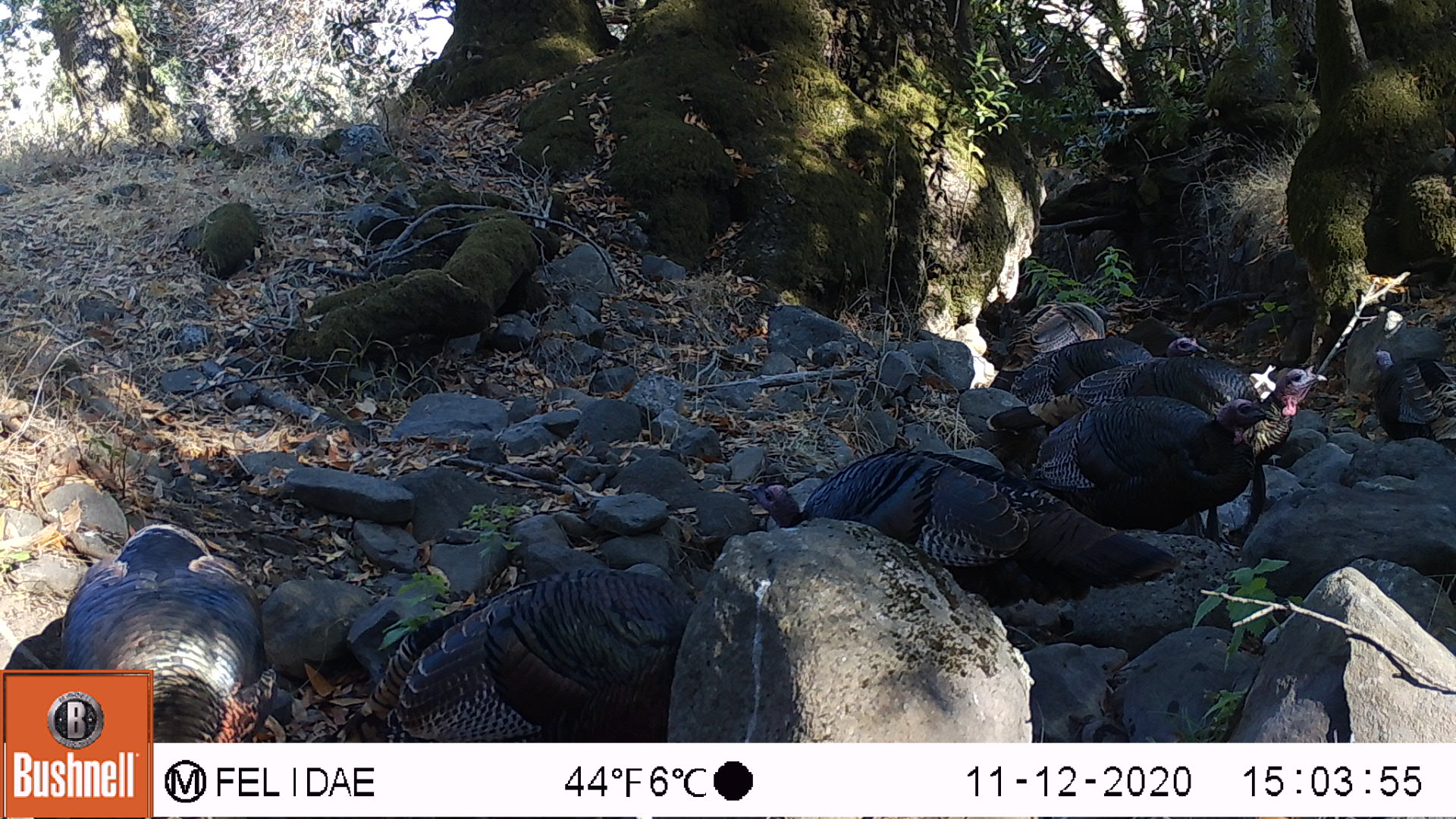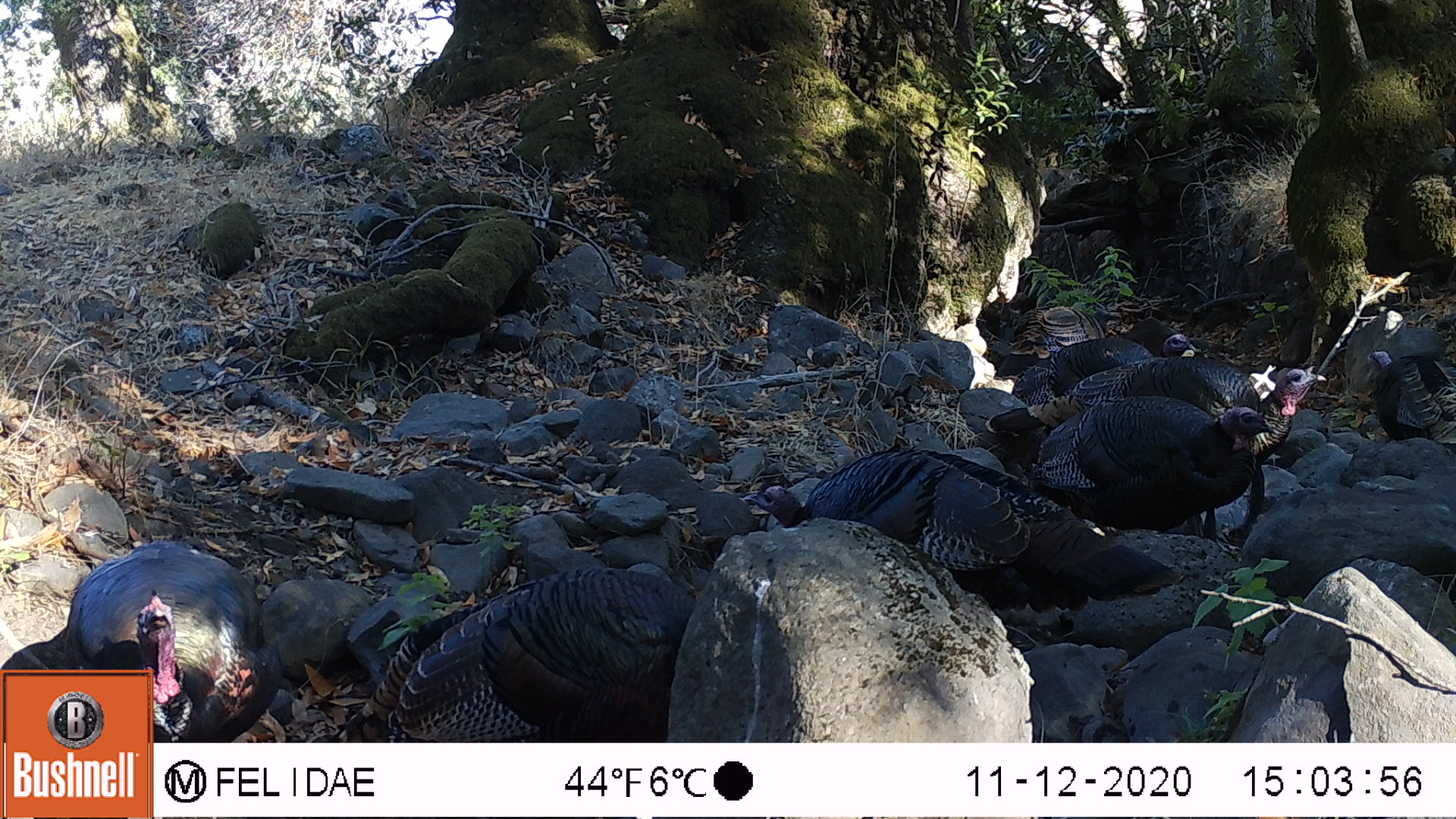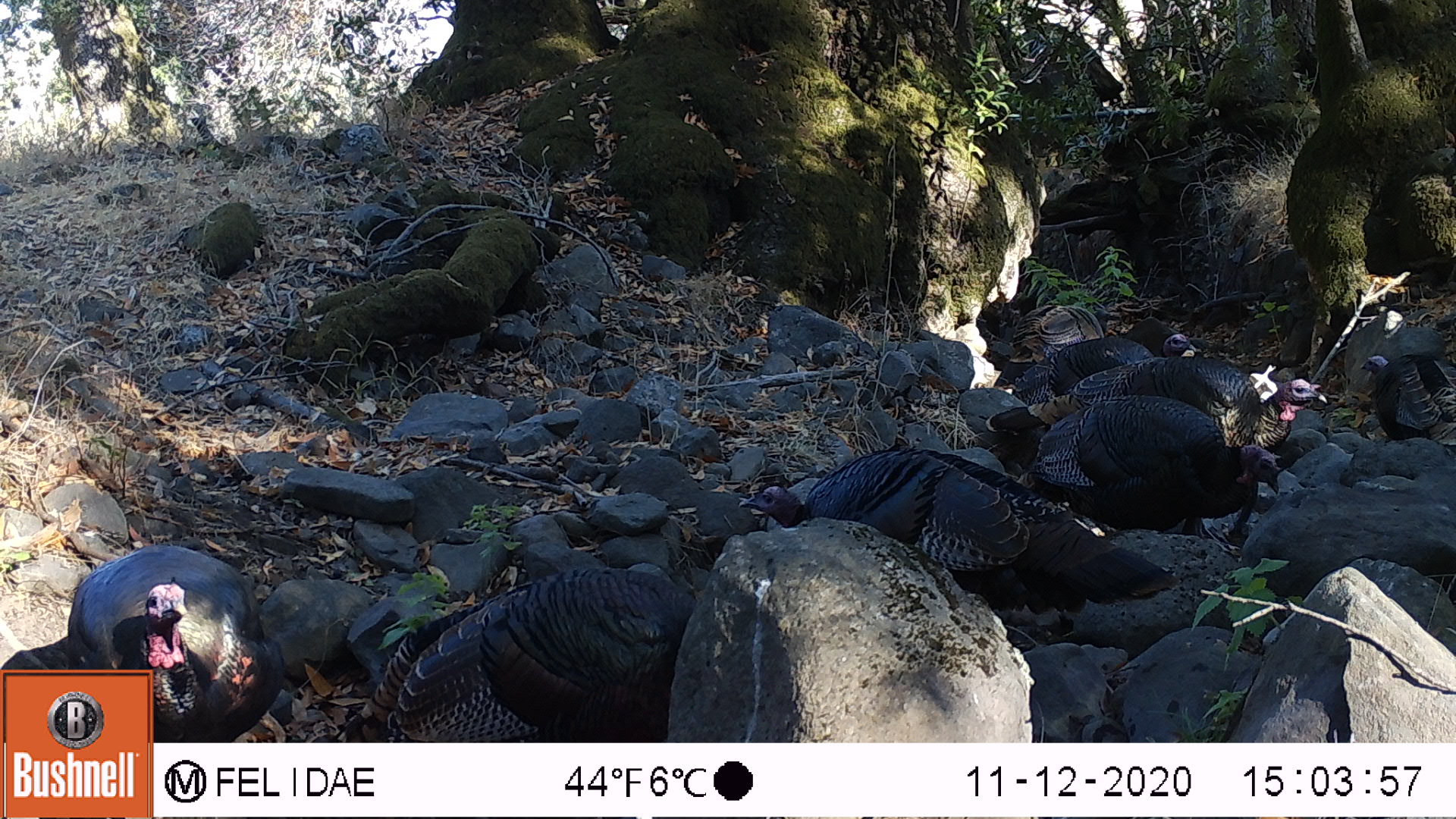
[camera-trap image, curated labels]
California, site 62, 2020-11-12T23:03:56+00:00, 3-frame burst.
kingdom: Animalia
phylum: Chordata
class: Aves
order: Galliformes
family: Phasianidae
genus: Meleagris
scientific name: Meleagris gallopavo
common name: turkey